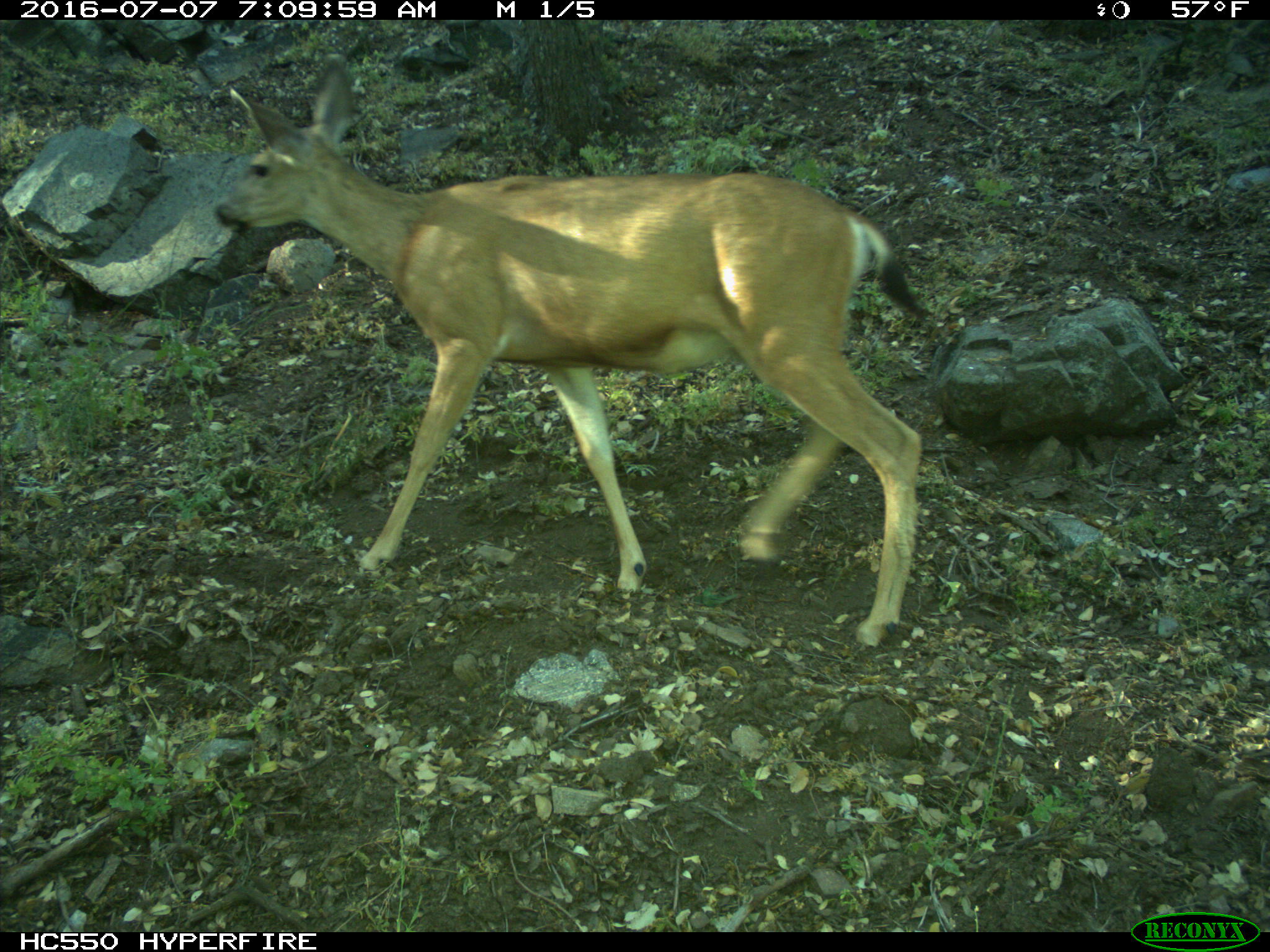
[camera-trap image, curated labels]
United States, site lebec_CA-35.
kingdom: Animalia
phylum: Chordata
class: Mammalia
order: Artiodactyla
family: Cervidae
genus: Odocoileus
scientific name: Odocoileus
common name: deer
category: unidentified deer